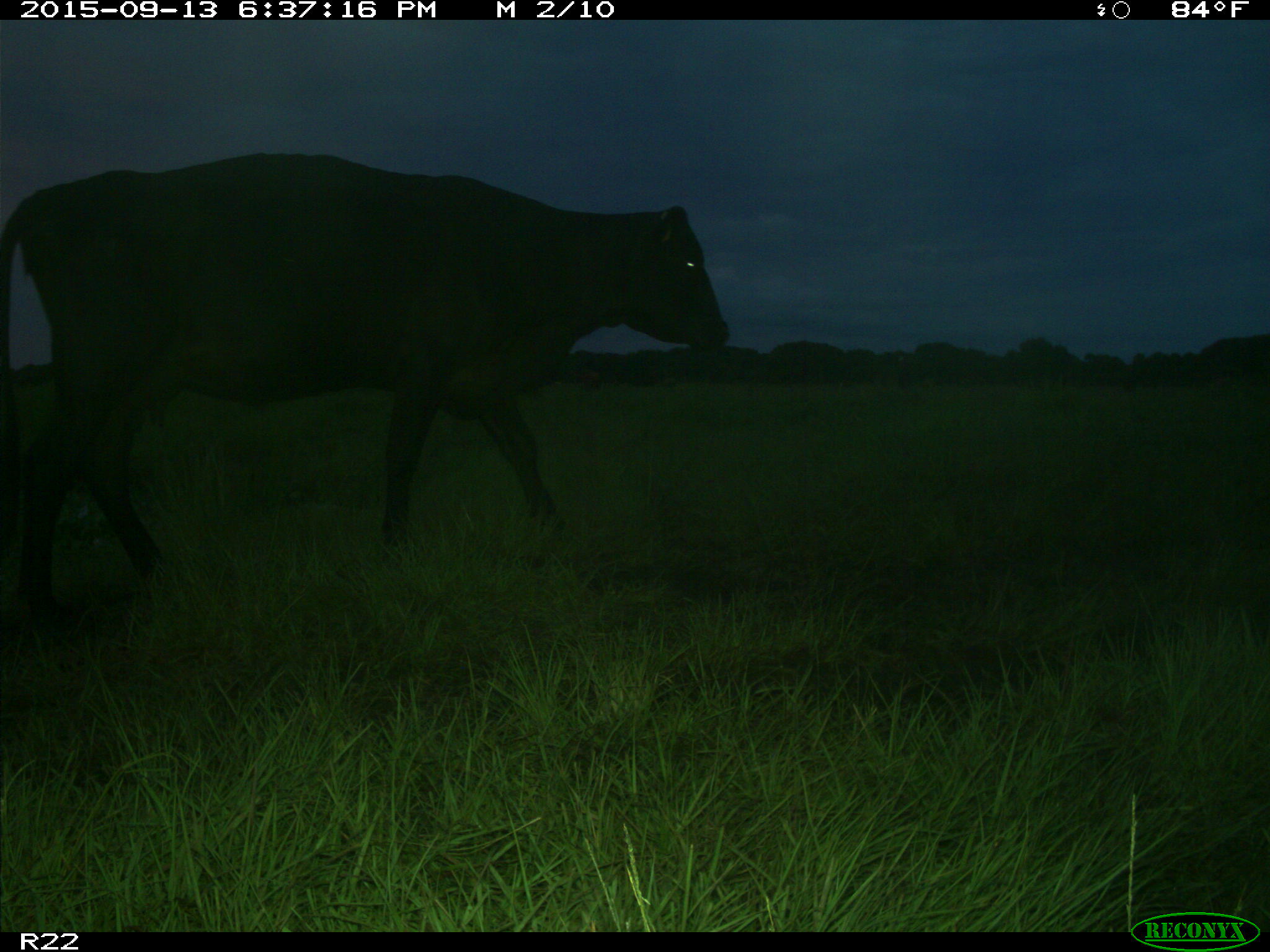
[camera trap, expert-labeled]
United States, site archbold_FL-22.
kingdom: Animalia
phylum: Chordata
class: Mammalia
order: Artiodactyla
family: Bovidae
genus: Bos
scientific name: Bos taurus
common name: domestic cow